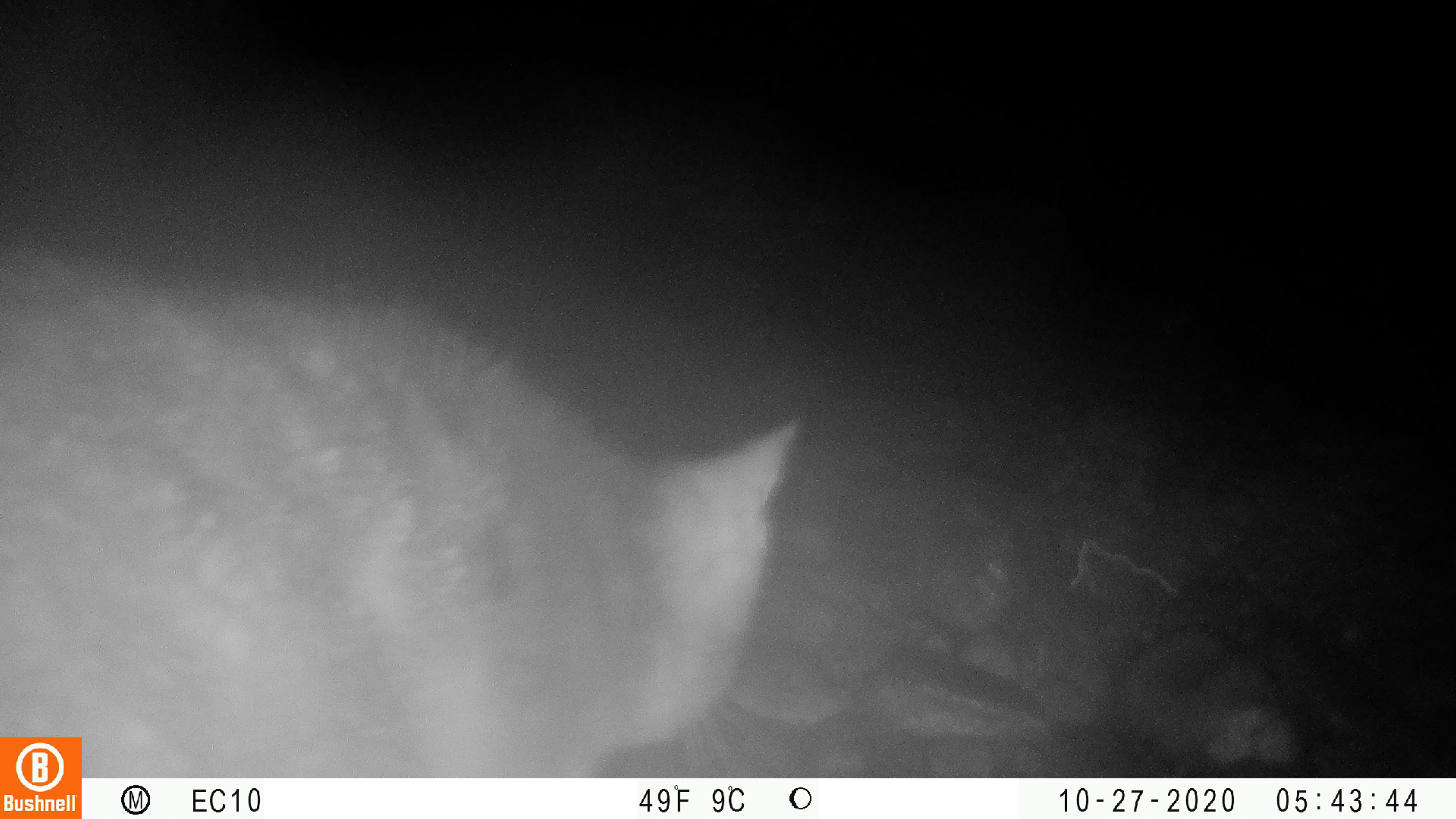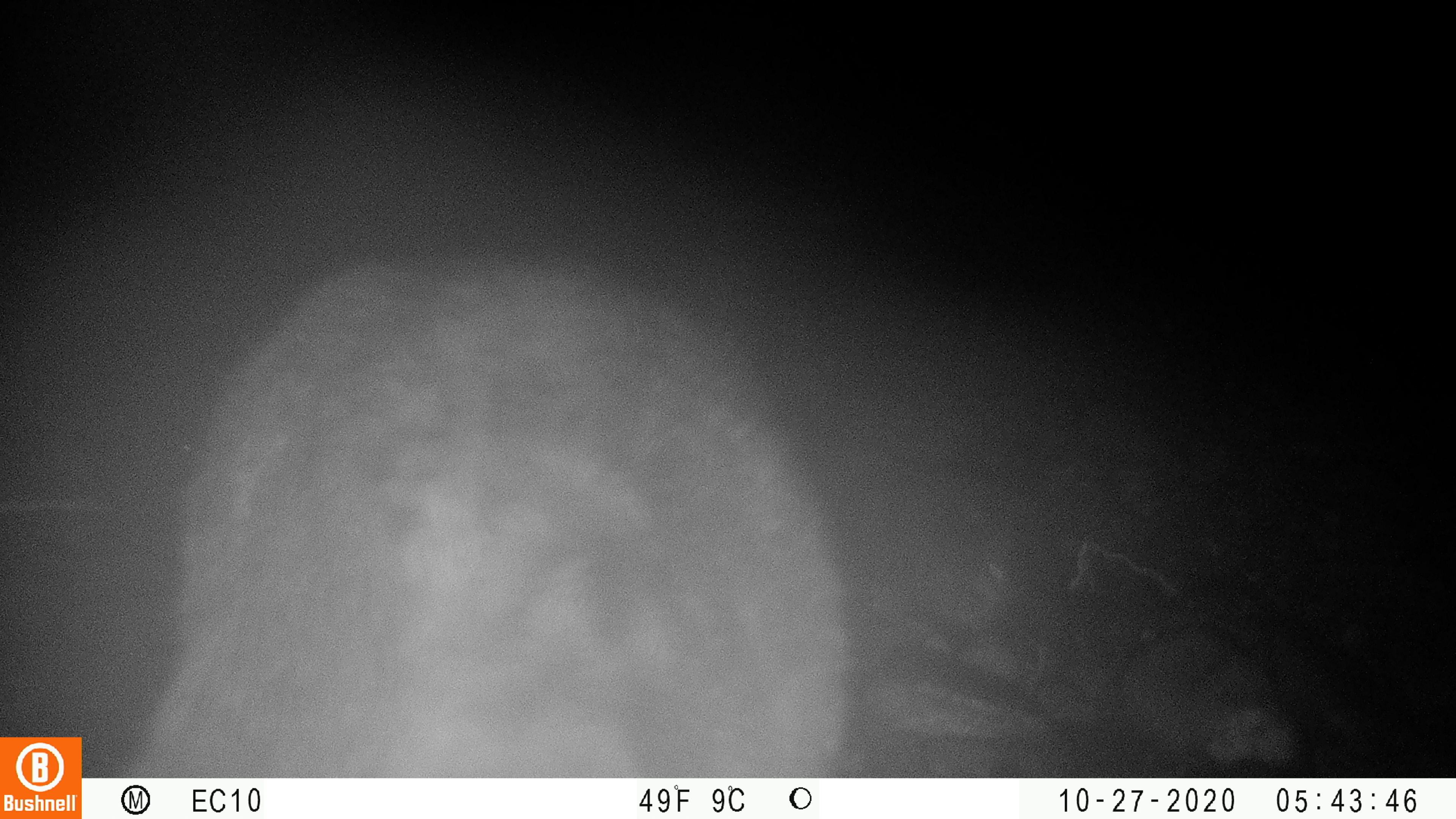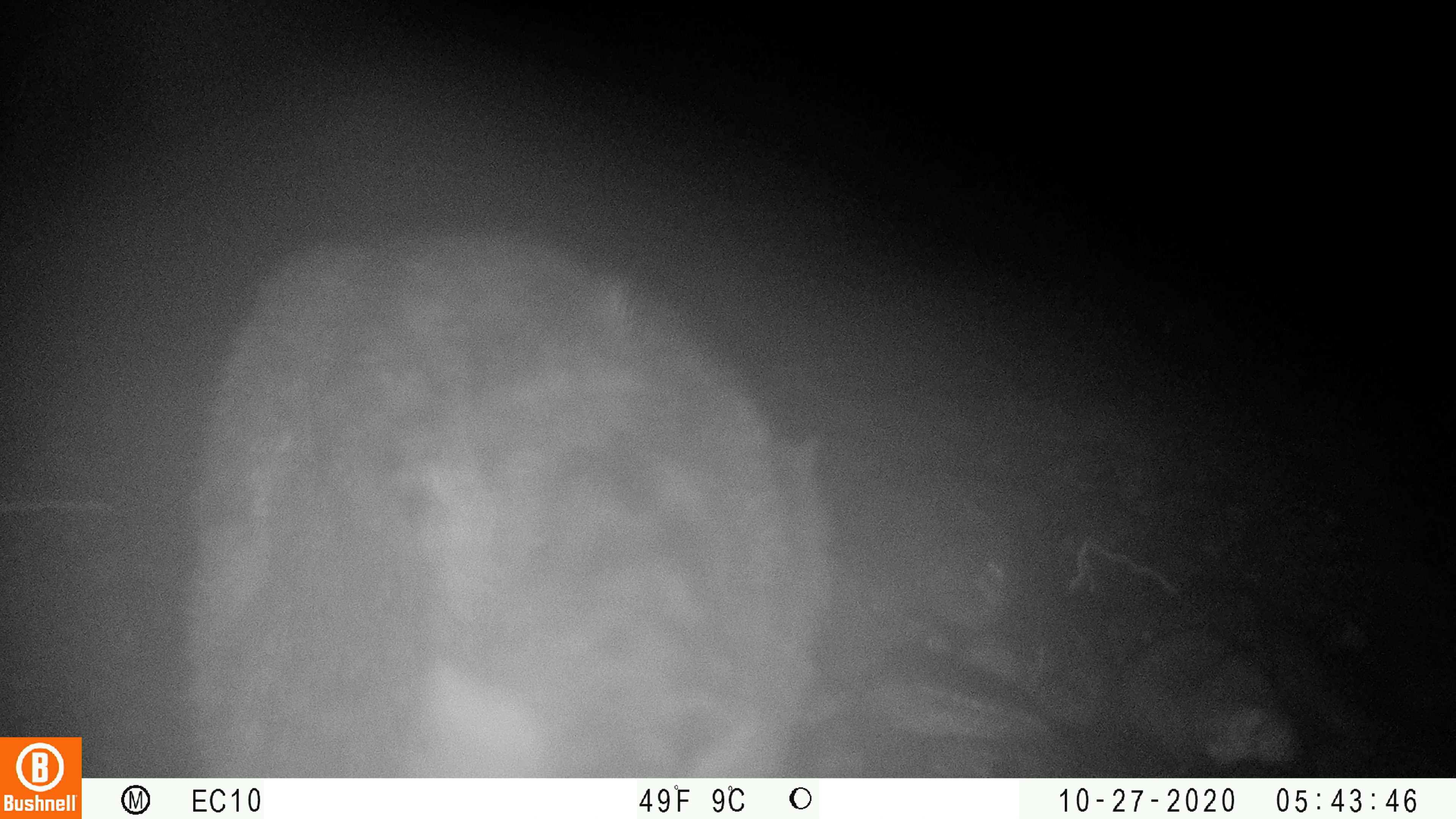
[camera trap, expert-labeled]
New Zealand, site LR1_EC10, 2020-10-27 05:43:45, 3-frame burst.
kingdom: Animalia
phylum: Chordata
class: Mammalia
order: Carnivora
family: Felidae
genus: Felis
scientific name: Felis catus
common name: domestic cat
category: cat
Cat (domestic cat) (Felis catus).